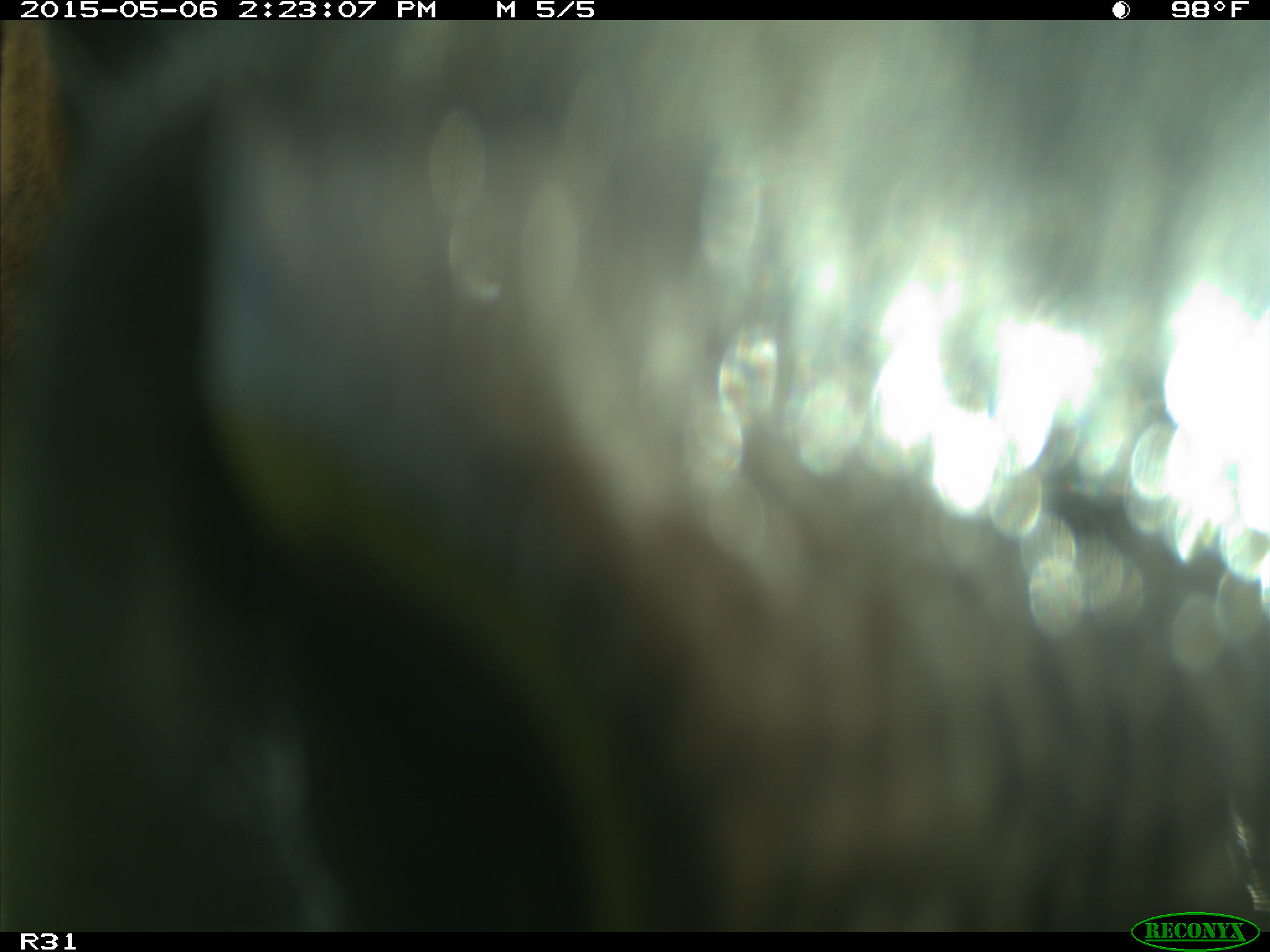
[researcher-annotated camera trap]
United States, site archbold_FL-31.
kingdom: Animalia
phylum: Chordata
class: Mammalia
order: Artiodactyla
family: Bovidae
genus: Bos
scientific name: Bos taurus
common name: domestic cow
Bos taurus (domestic cow).